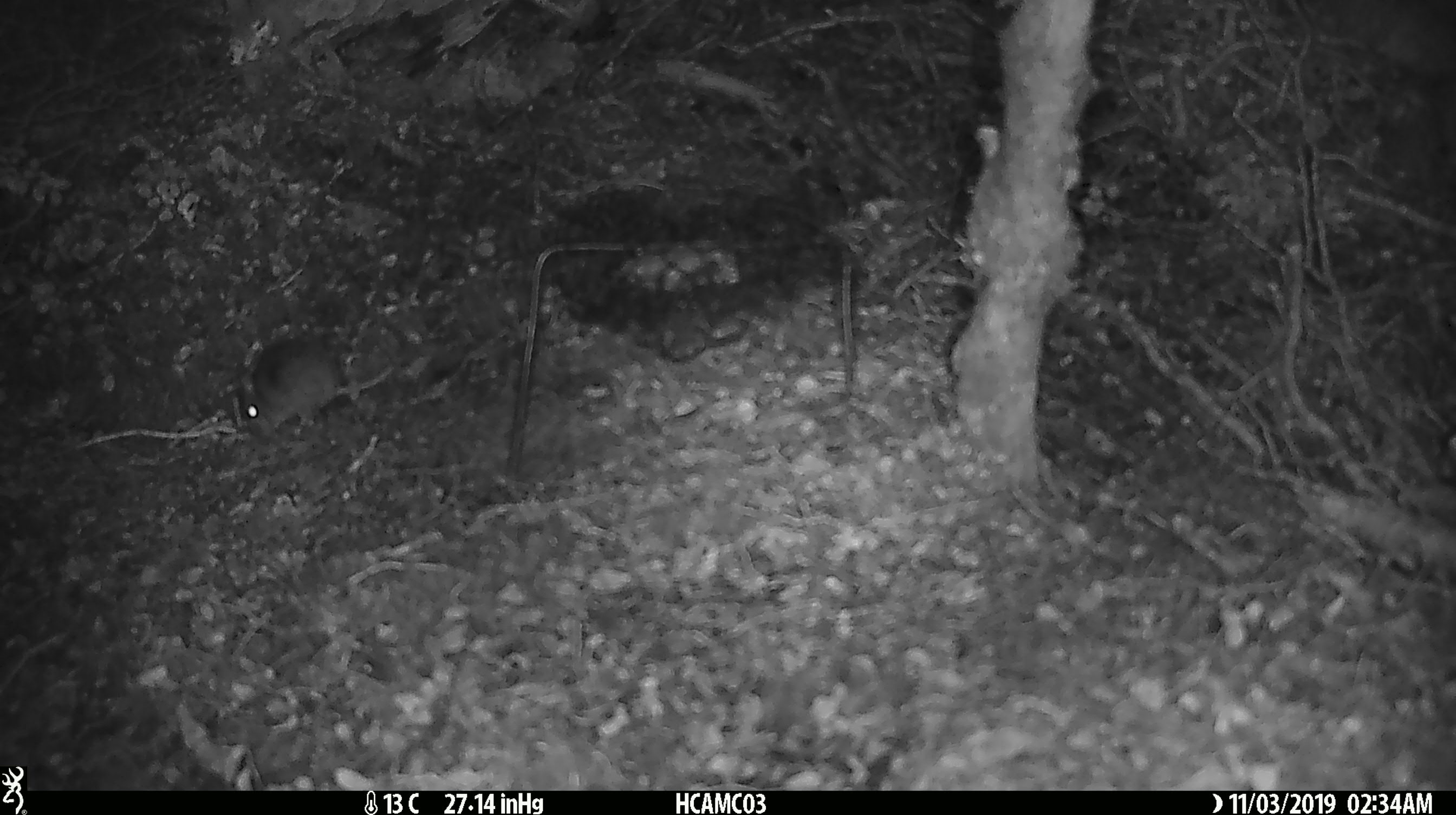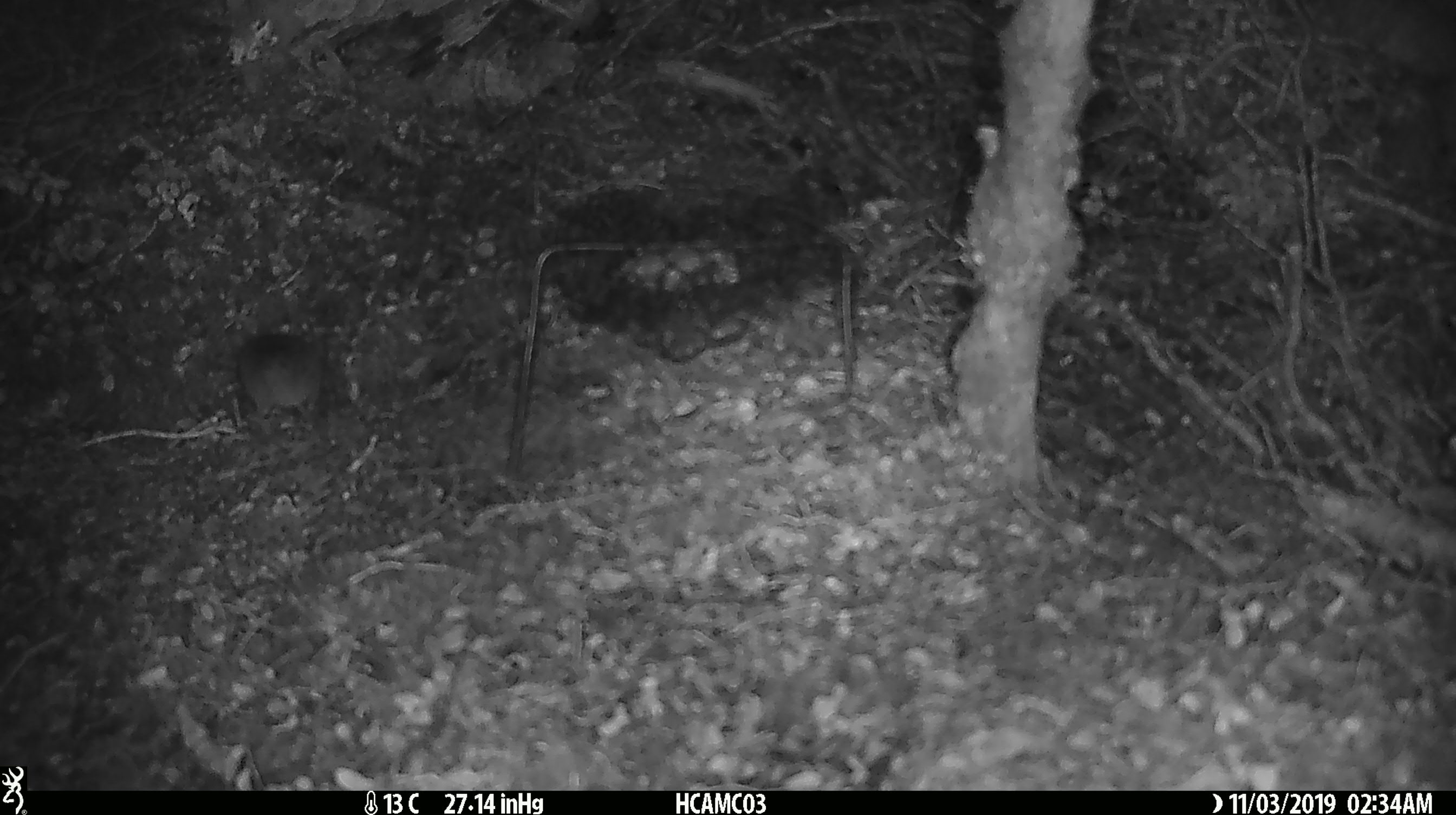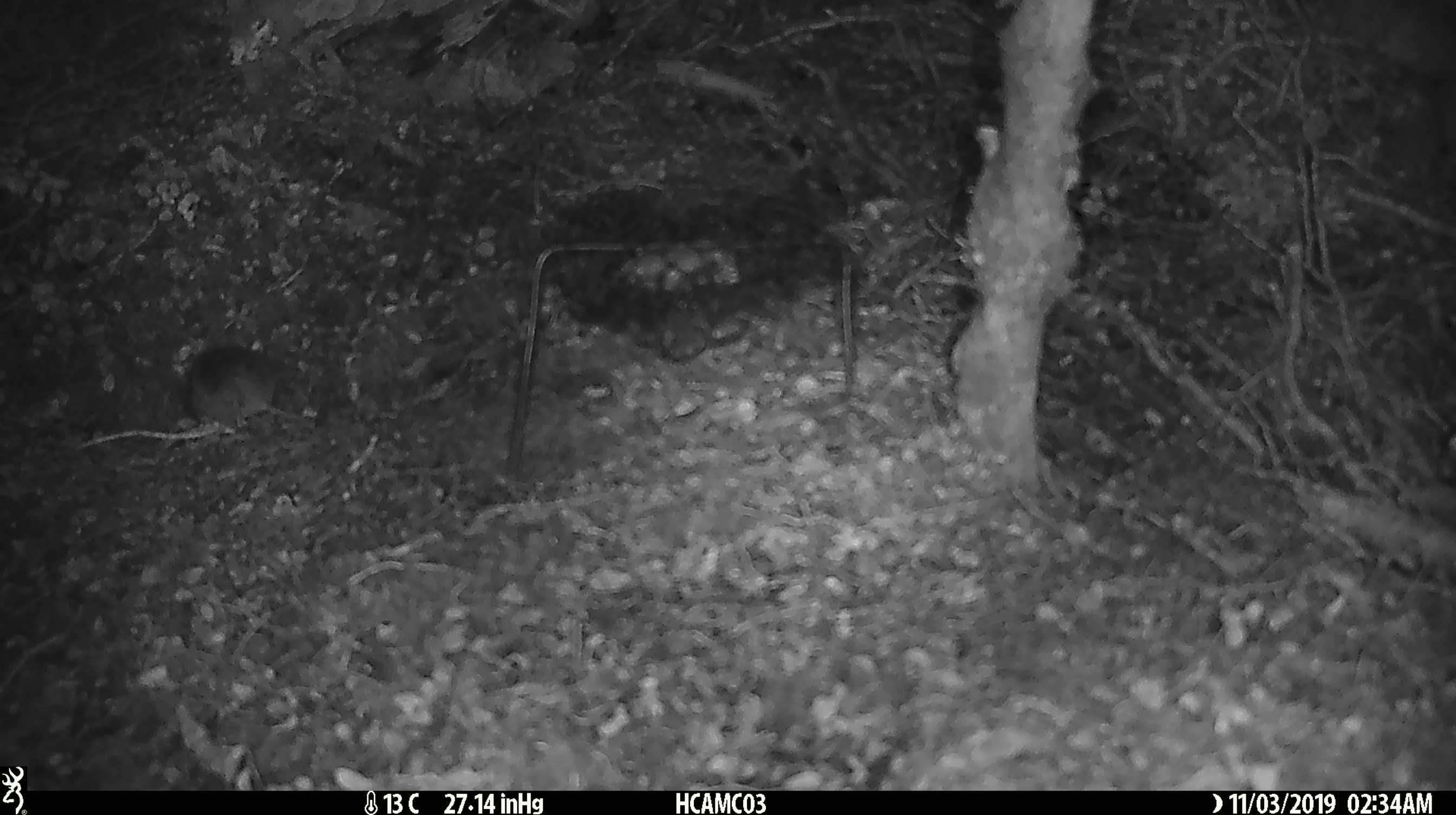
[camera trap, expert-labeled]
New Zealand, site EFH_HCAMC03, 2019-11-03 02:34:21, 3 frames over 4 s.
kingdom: Animalia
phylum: Chordata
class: Mammalia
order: Rodentia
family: Muridae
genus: Mus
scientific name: Mus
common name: mouse